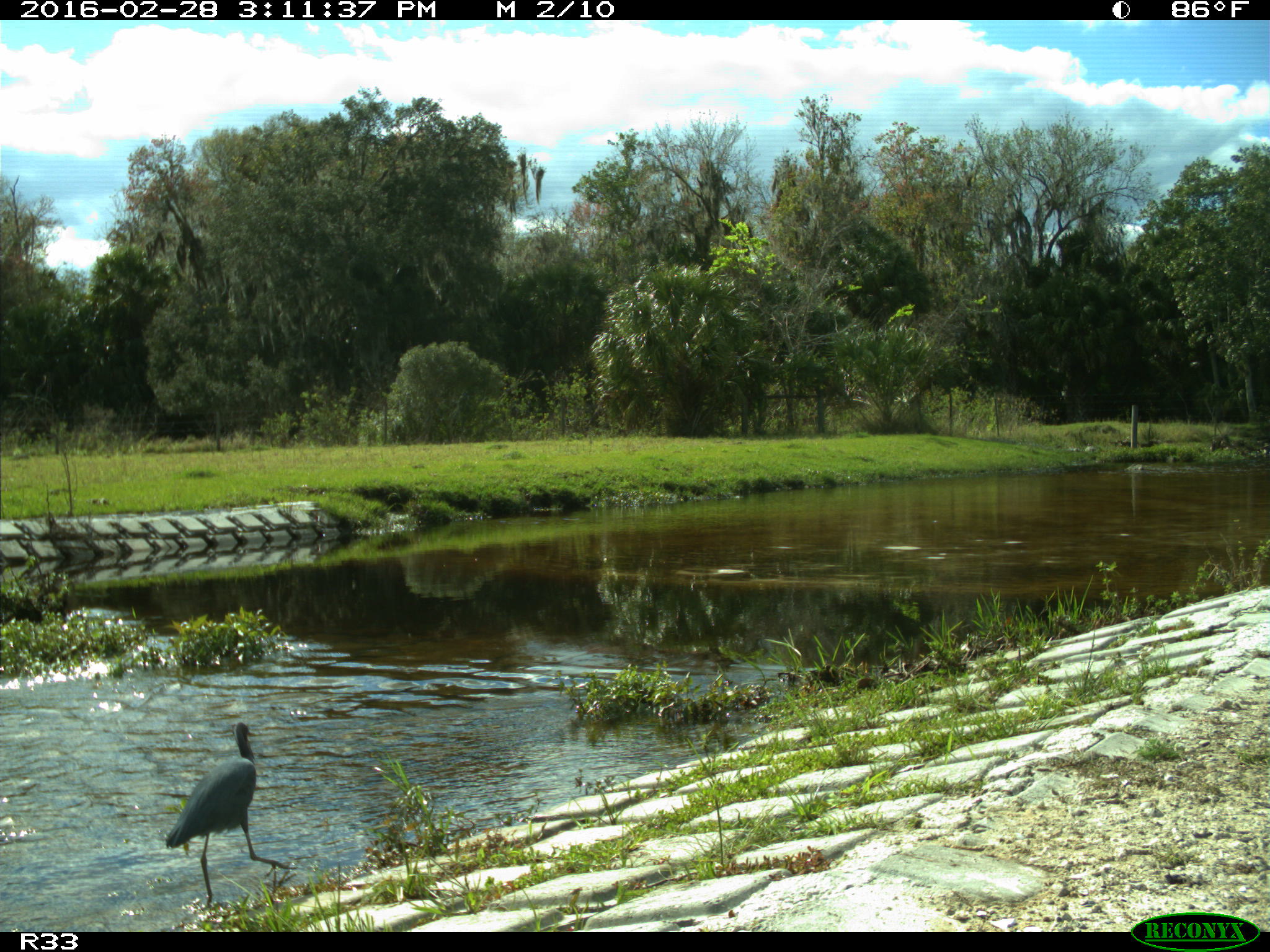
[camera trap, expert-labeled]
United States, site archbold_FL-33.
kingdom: Animalia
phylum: Chordata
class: Aves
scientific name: Aves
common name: birds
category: unidentified bird